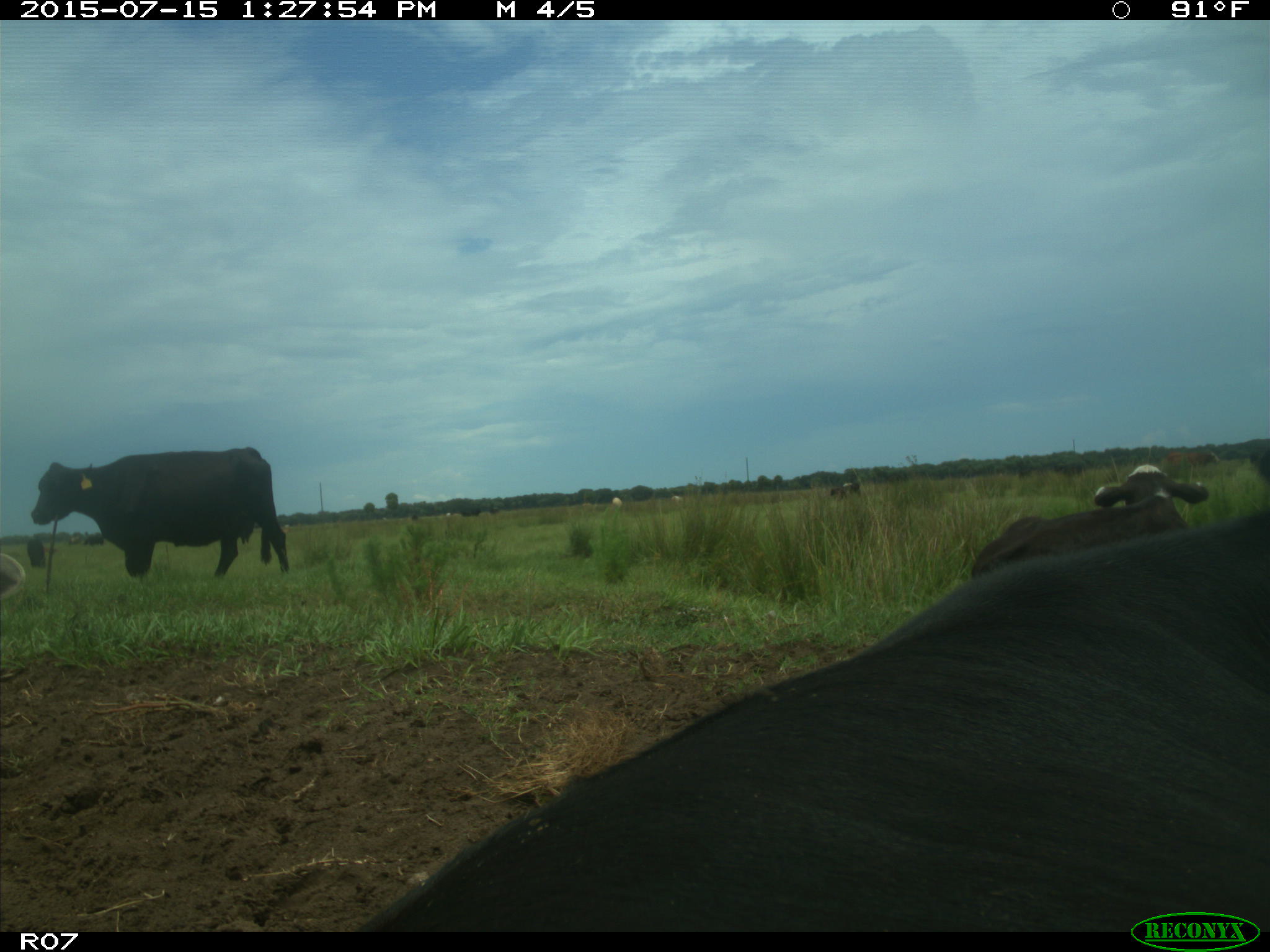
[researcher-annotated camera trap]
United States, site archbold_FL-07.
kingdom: Animalia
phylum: Chordata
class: Mammalia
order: Artiodactyla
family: Bovidae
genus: Bos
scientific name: Bos taurus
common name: domestic cow